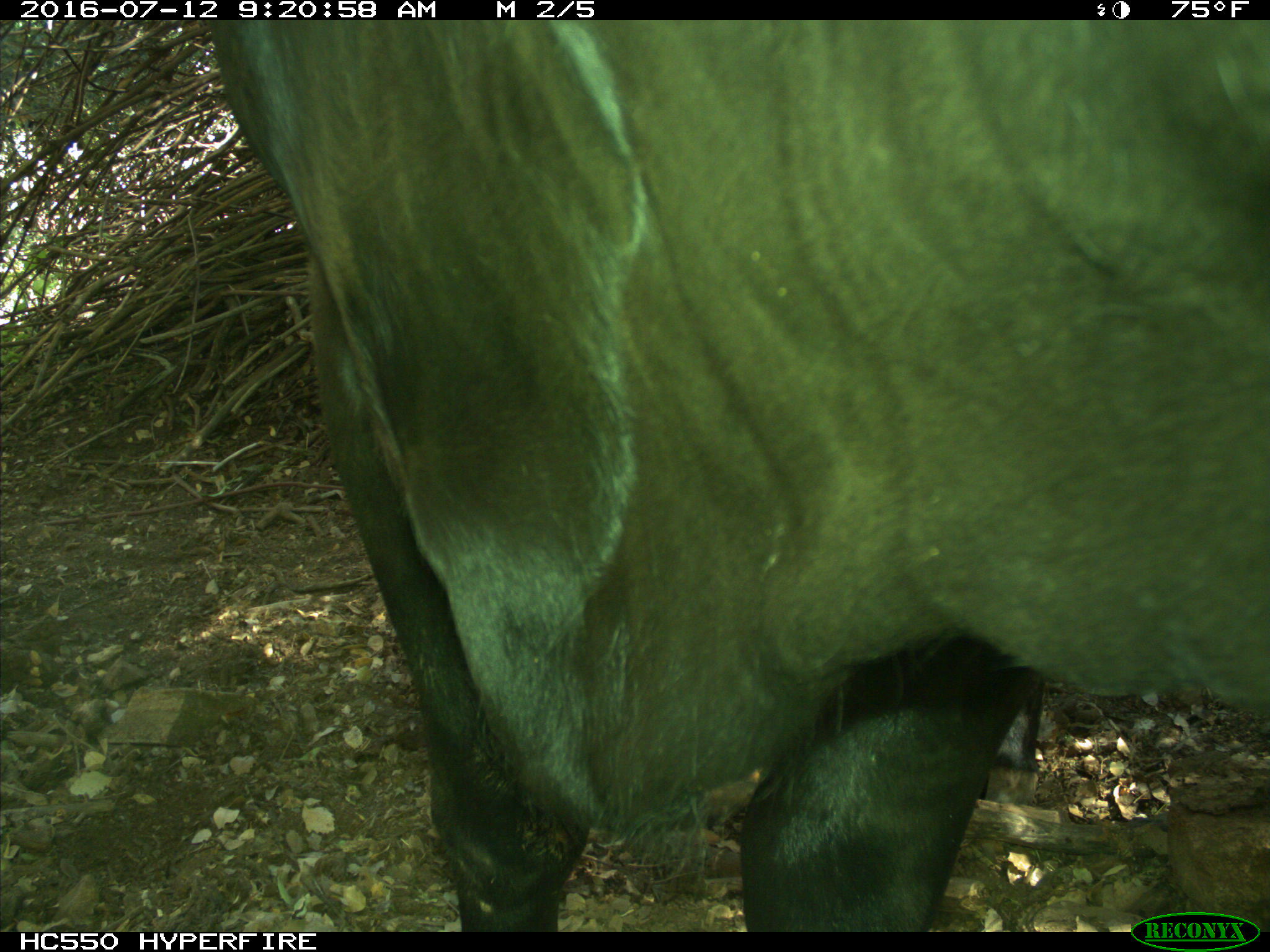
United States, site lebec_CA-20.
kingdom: Animalia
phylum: Chordata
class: Mammalia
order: Artiodactyla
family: Bovidae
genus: Bos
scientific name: Bos taurus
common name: domestic cow